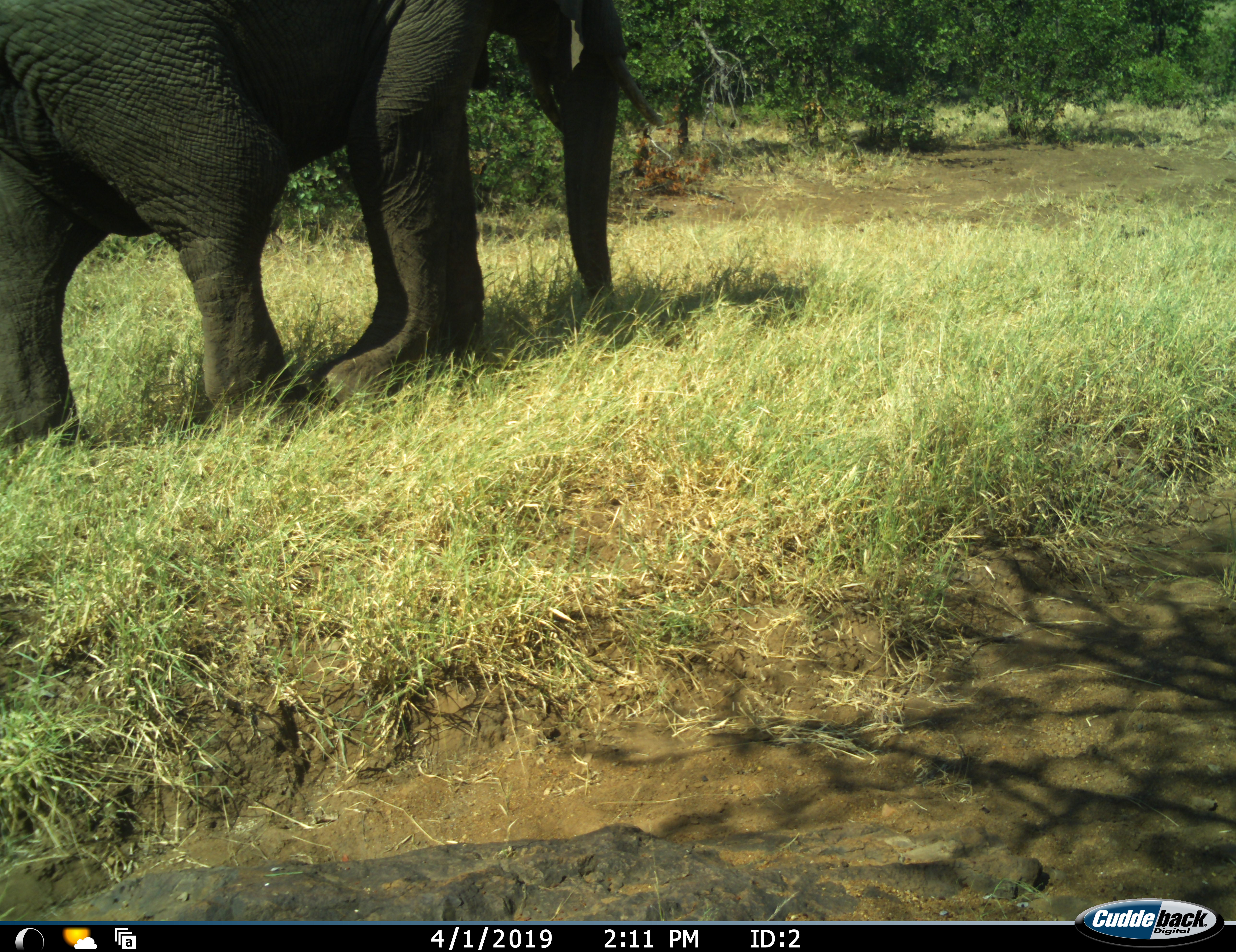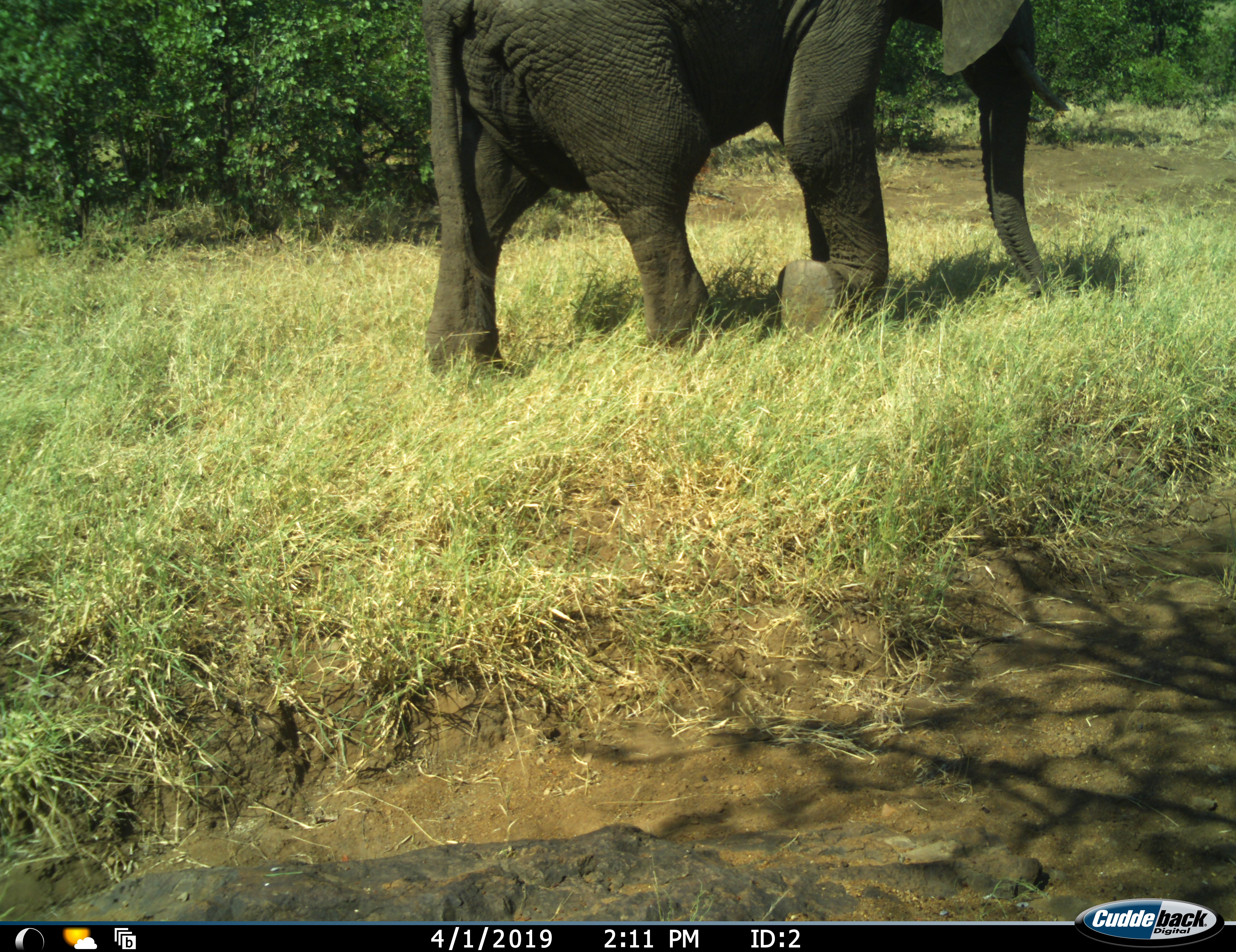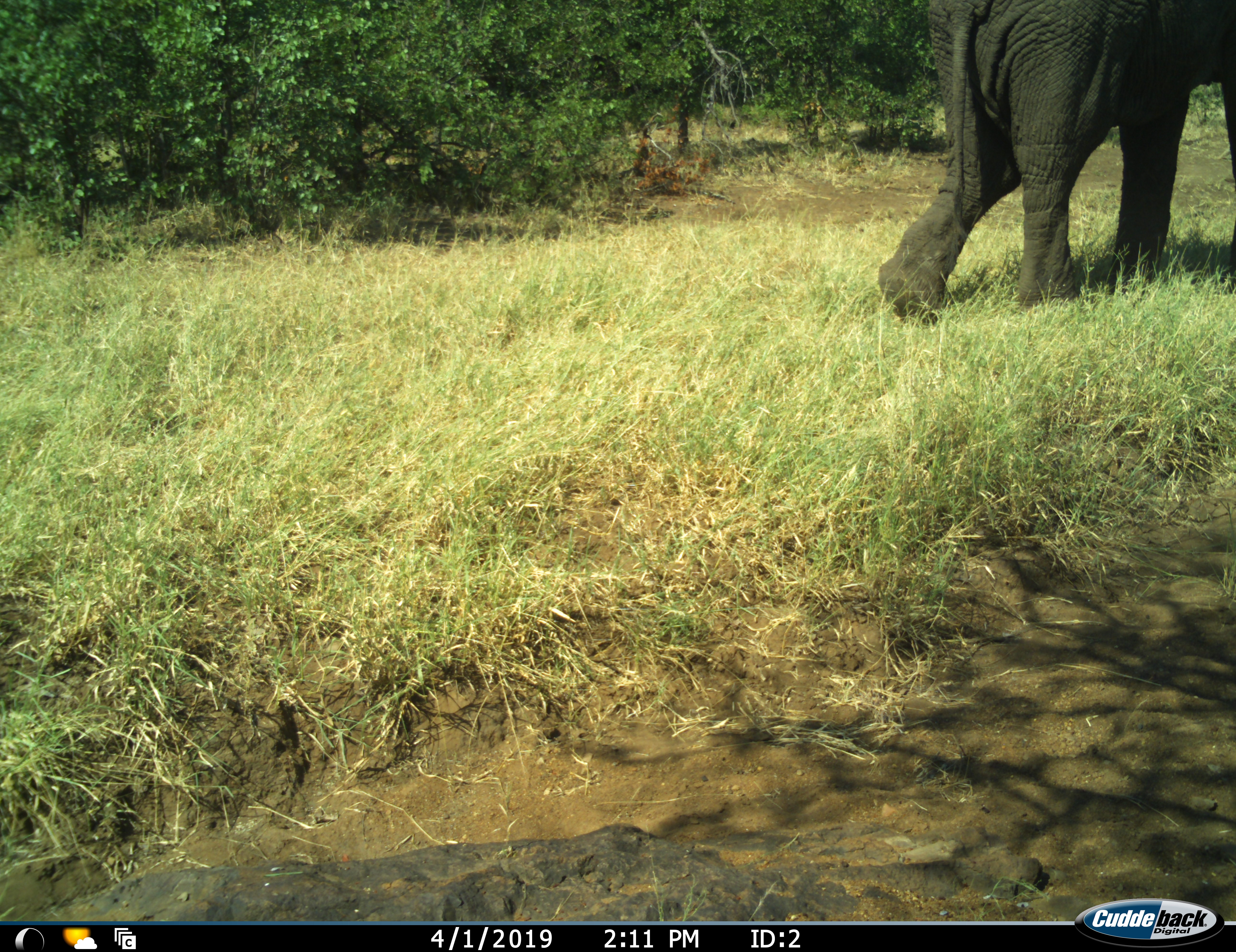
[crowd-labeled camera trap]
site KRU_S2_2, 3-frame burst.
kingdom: Animalia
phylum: Chordata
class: Mammalia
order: Proboscidea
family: Elephantidae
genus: Loxodonta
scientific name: Loxodonta africana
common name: african bush elephant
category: elephant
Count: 1.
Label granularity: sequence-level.